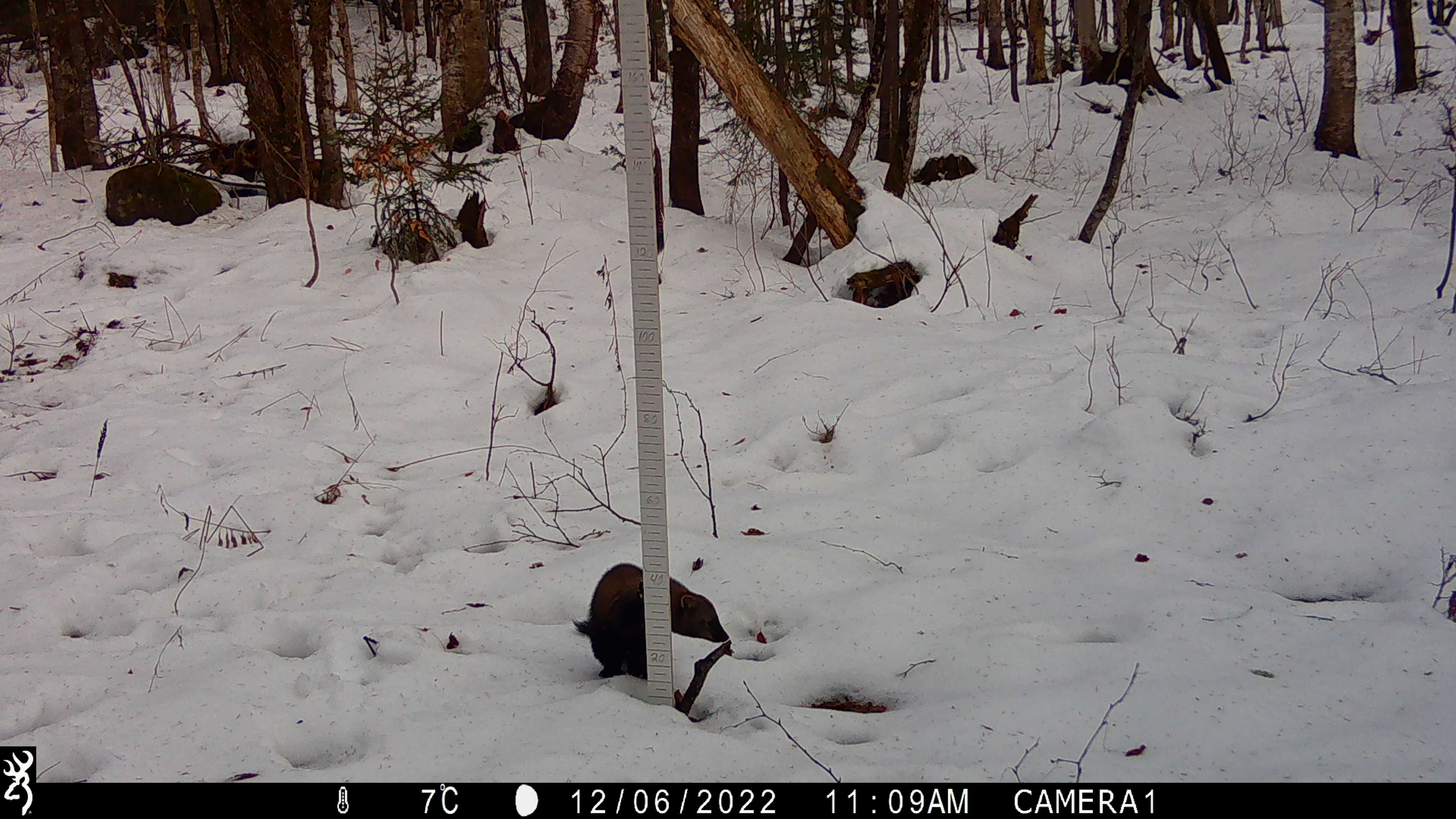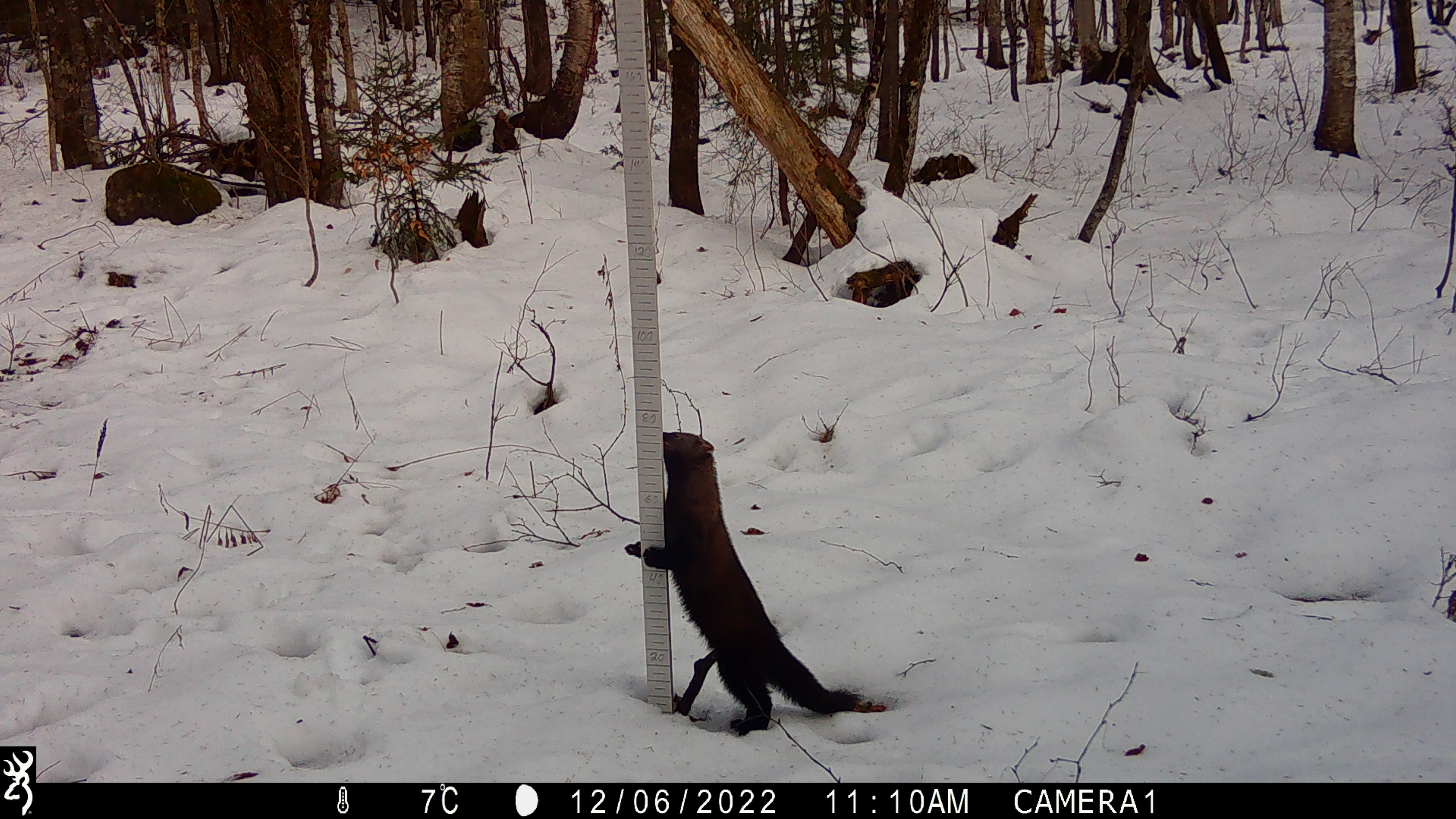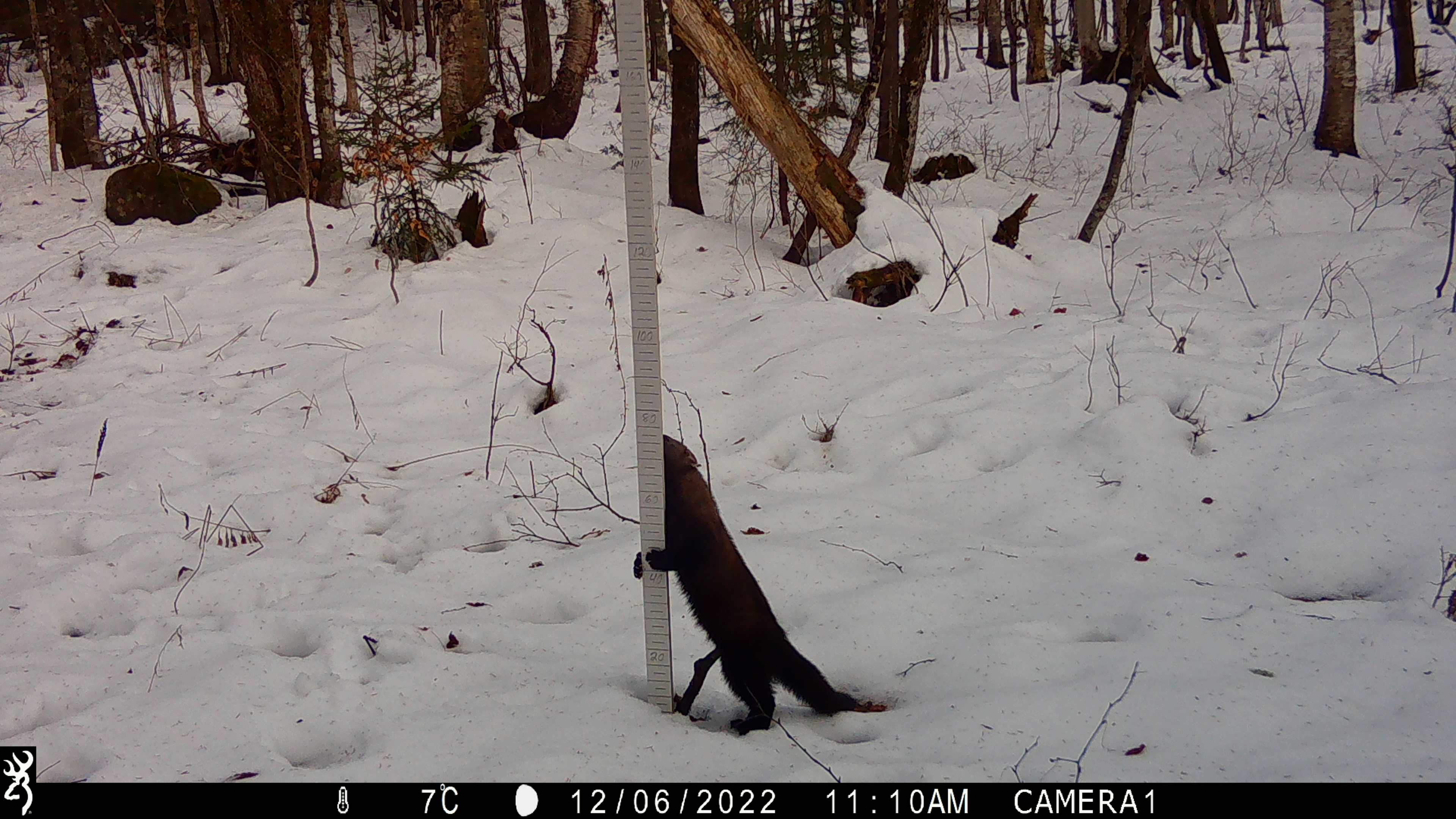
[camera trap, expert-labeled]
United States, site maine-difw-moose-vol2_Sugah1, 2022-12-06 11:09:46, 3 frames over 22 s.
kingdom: Animalia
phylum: Chordata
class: Mammalia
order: Carnivora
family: Mustelidae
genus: Pekania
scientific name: Pekania pennanti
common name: fisher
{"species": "fisher (Pekania pennanti)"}